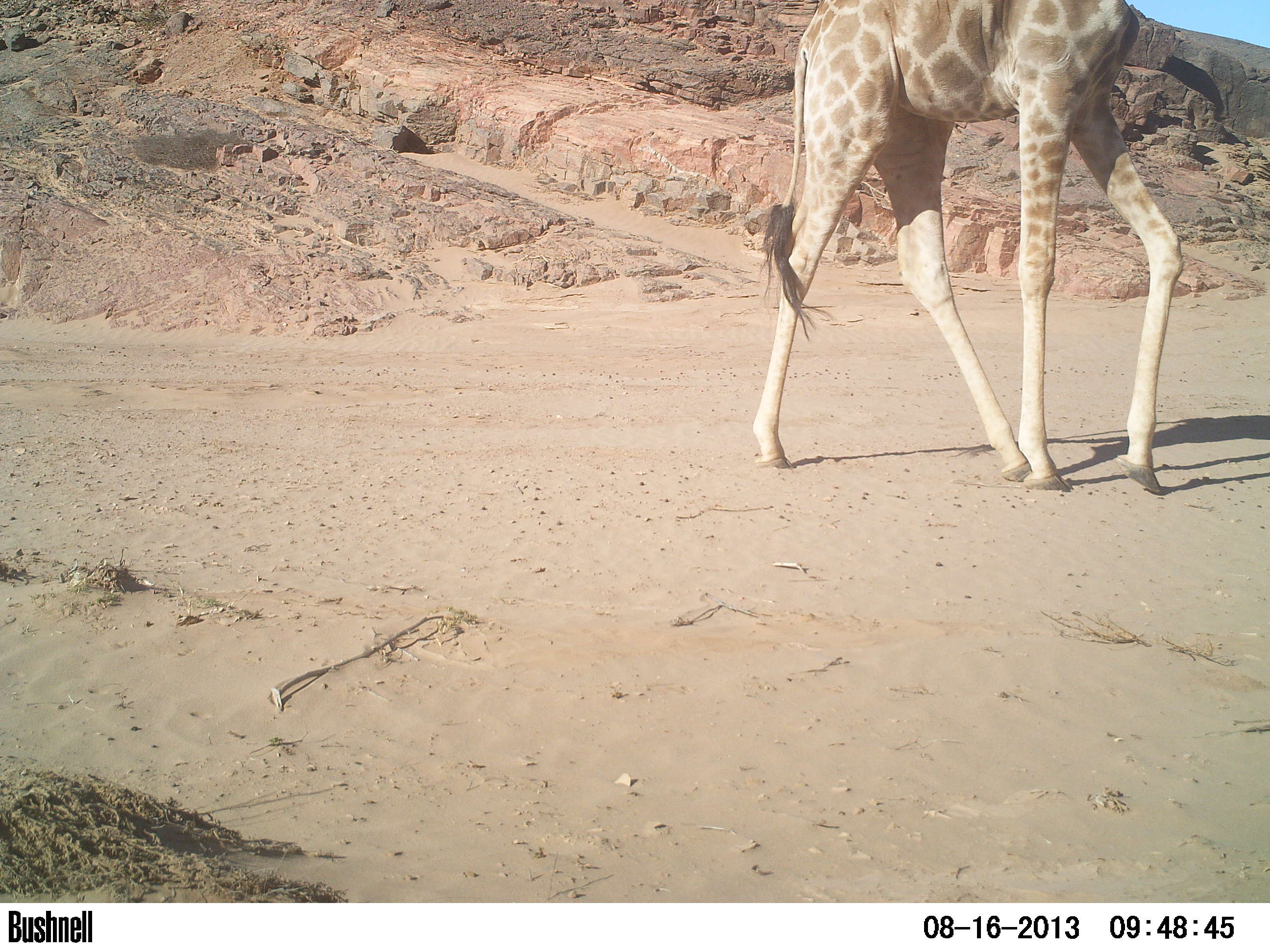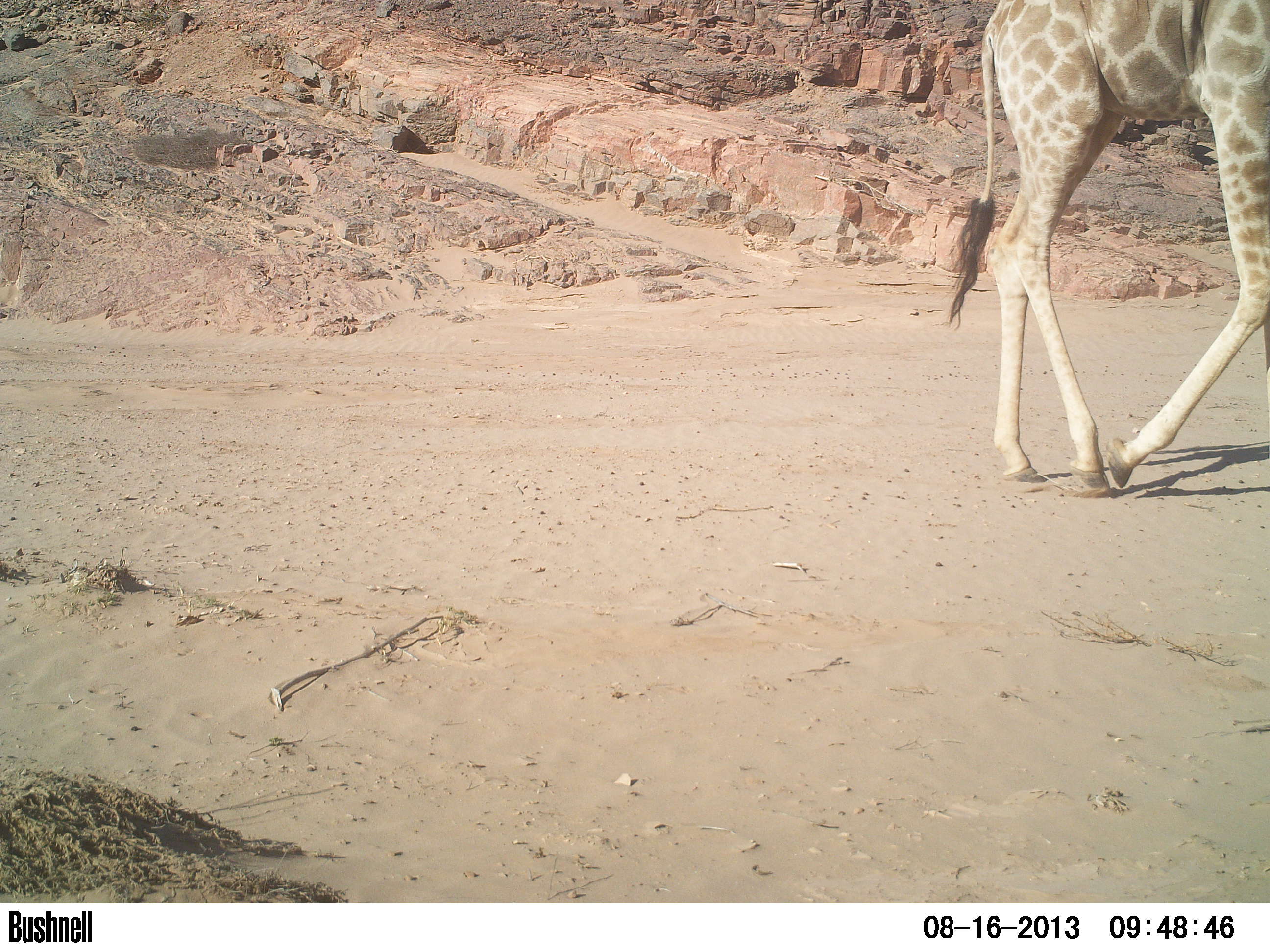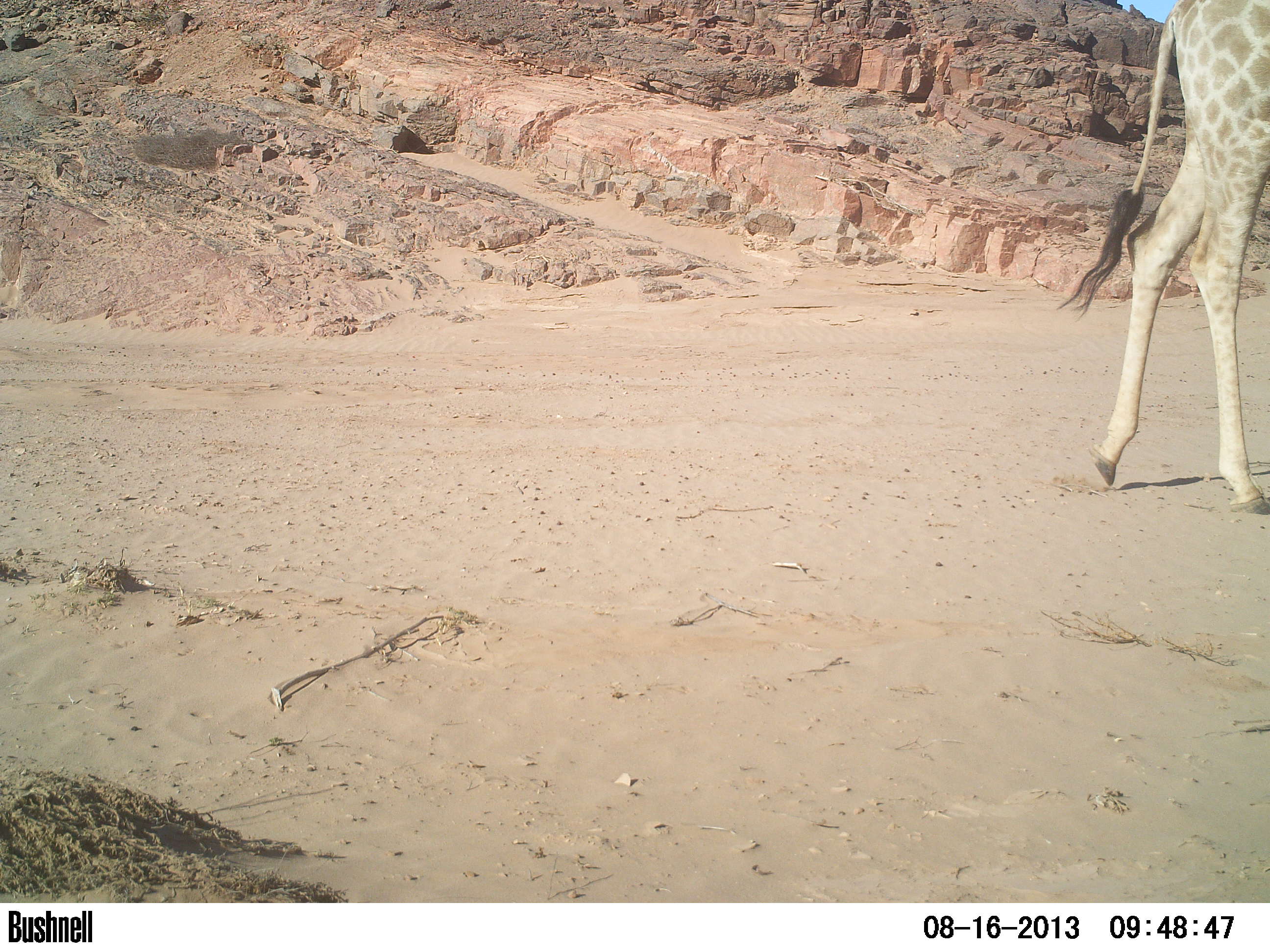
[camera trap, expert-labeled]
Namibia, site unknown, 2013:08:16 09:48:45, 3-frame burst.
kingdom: Animalia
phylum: Chordata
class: Mammalia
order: Artiodactyla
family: Giraffidae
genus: Giraffa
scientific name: Giraffa camelopardalis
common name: giraffe